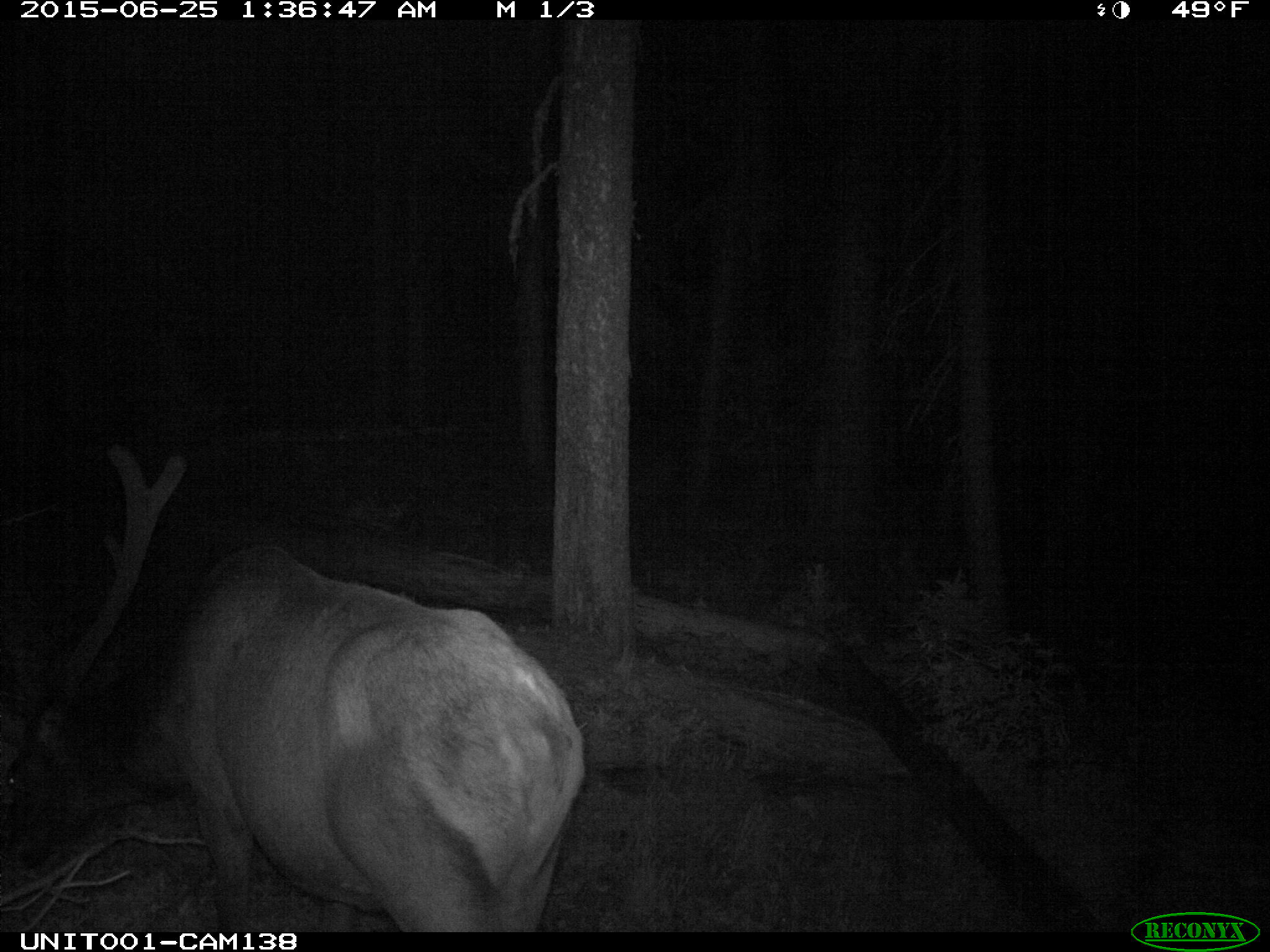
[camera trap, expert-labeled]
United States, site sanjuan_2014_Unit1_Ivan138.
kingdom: Animalia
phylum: Chordata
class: Mammalia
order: Artiodactyla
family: Cervidae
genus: Cervus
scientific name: Cervus elaphus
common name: red deer